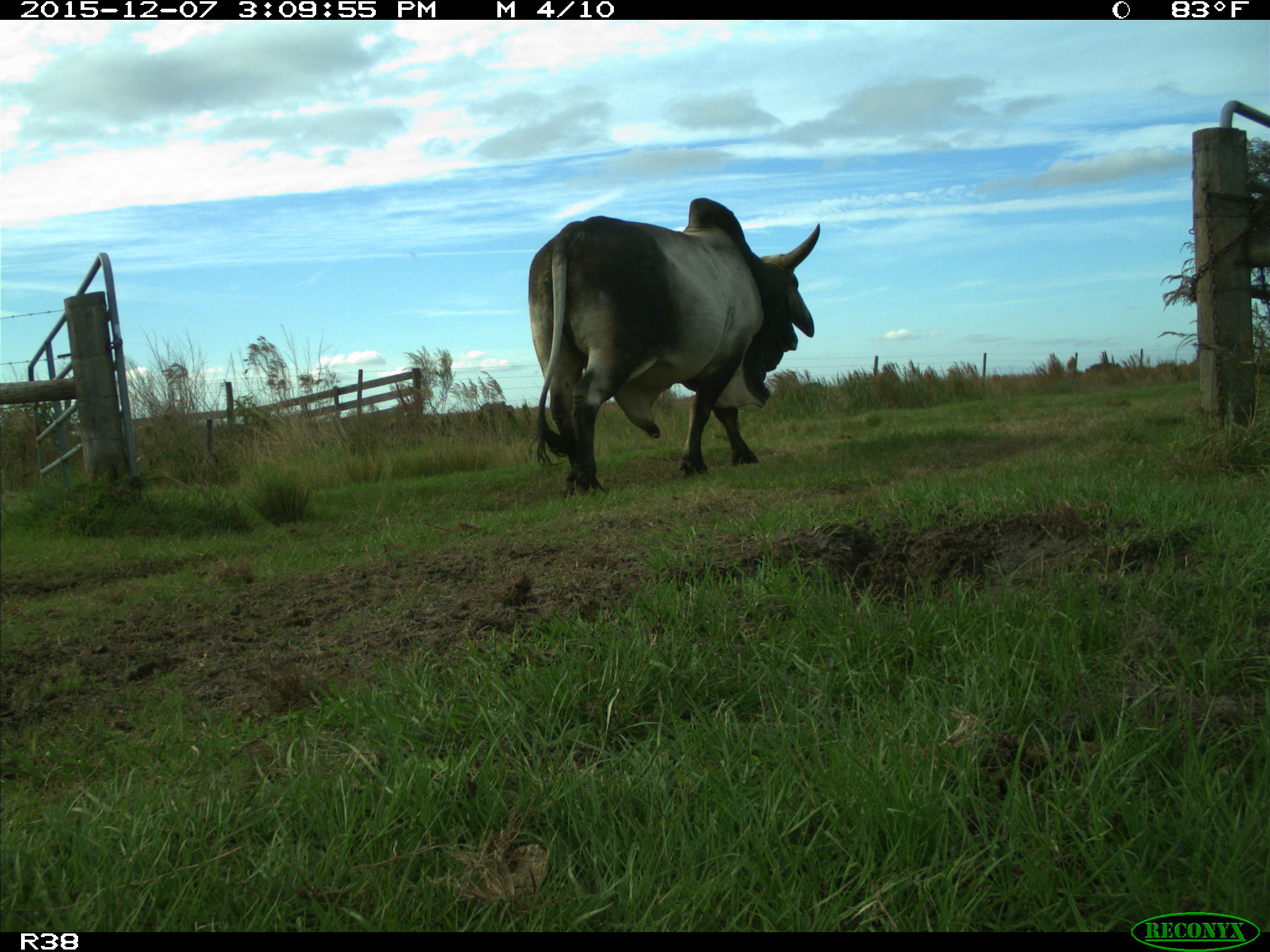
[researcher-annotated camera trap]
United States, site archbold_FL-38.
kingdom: Animalia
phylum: Chordata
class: Mammalia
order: Artiodactyla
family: Bovidae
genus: Bos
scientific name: Bos taurus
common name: domestic cow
Bos taurus (domestic cow).